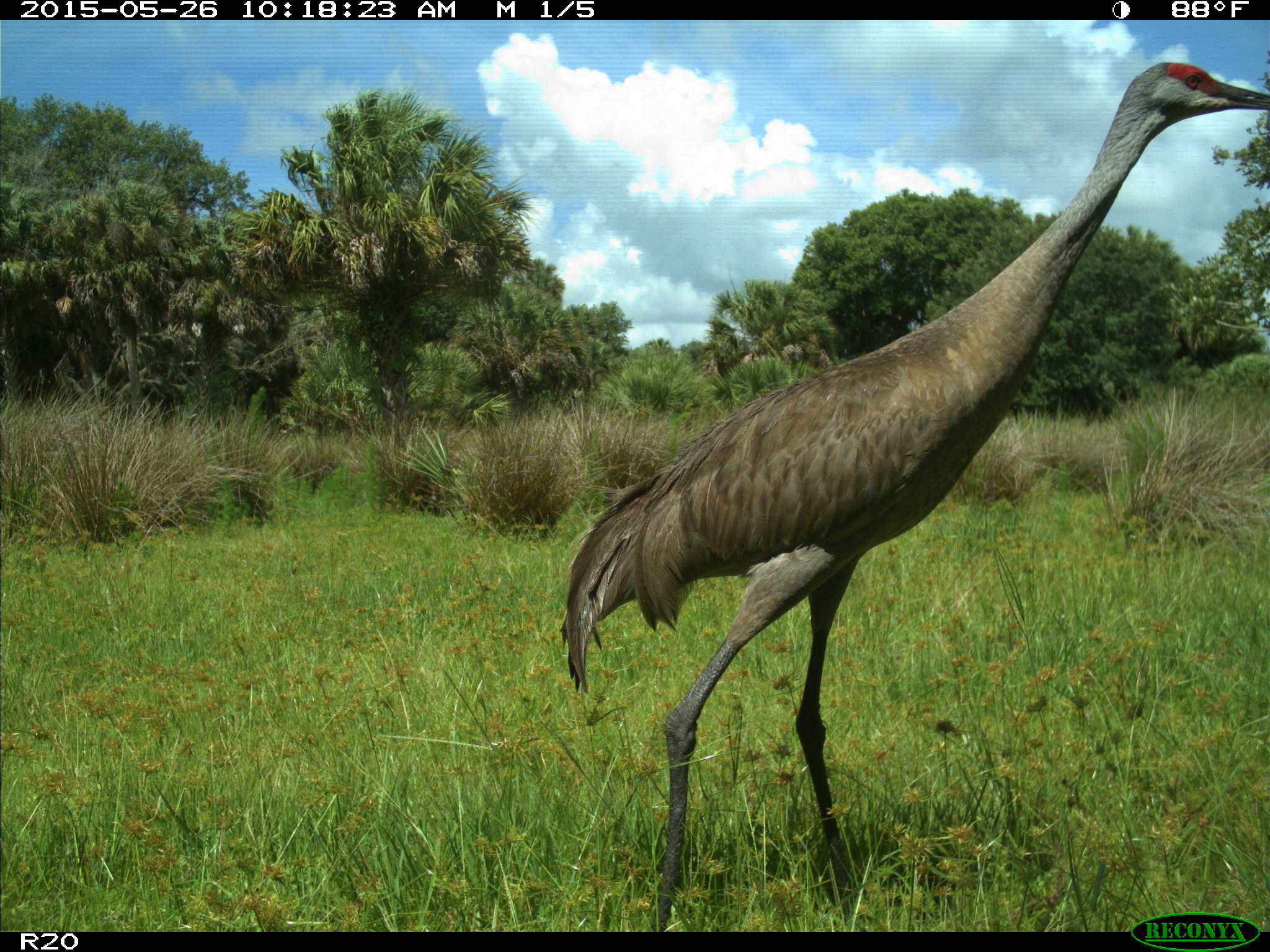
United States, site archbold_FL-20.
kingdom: Animalia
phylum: Chordata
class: Aves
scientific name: Aves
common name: birds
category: unidentified bird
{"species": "unidentified bird (birds) (Aves)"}